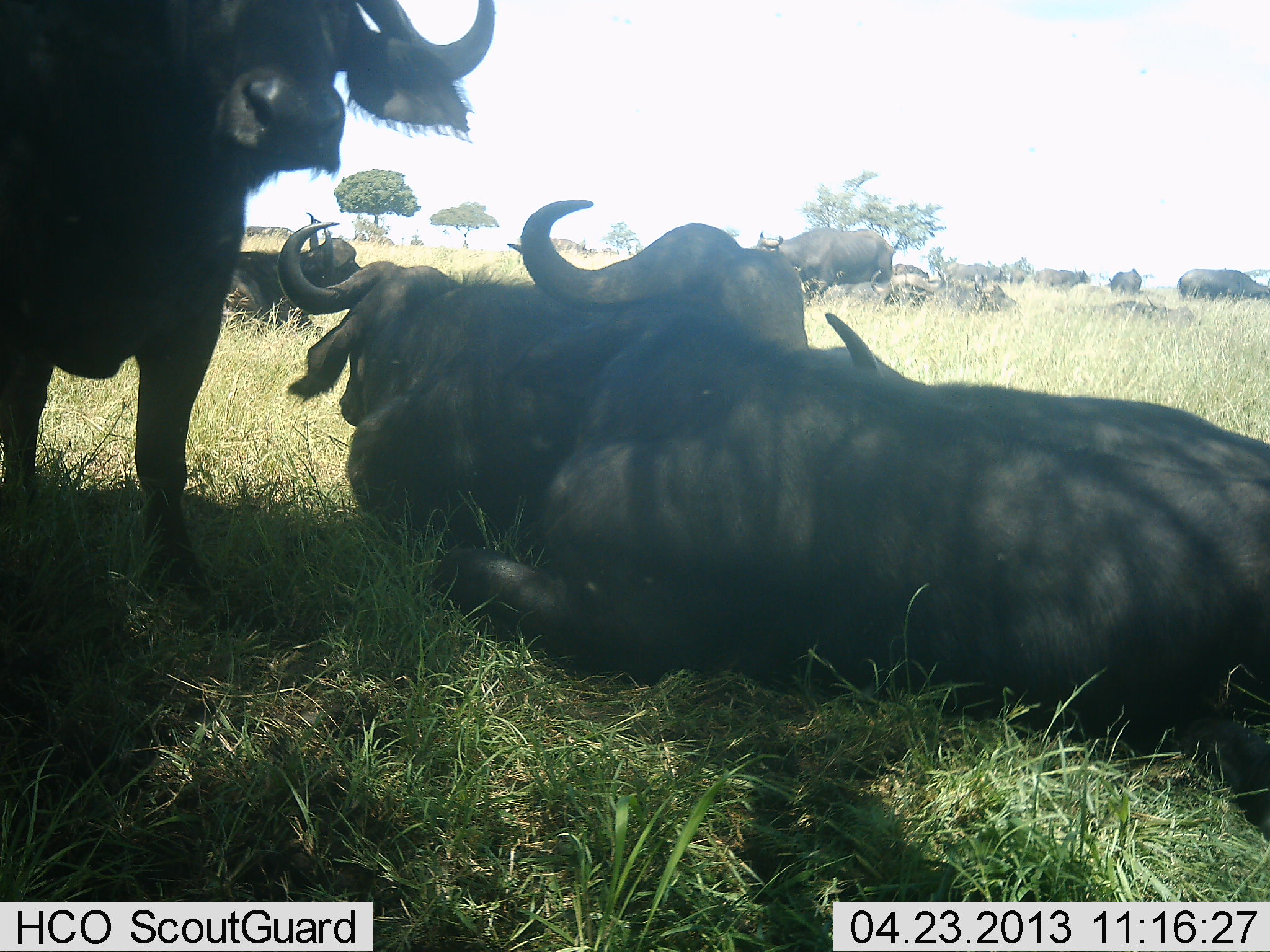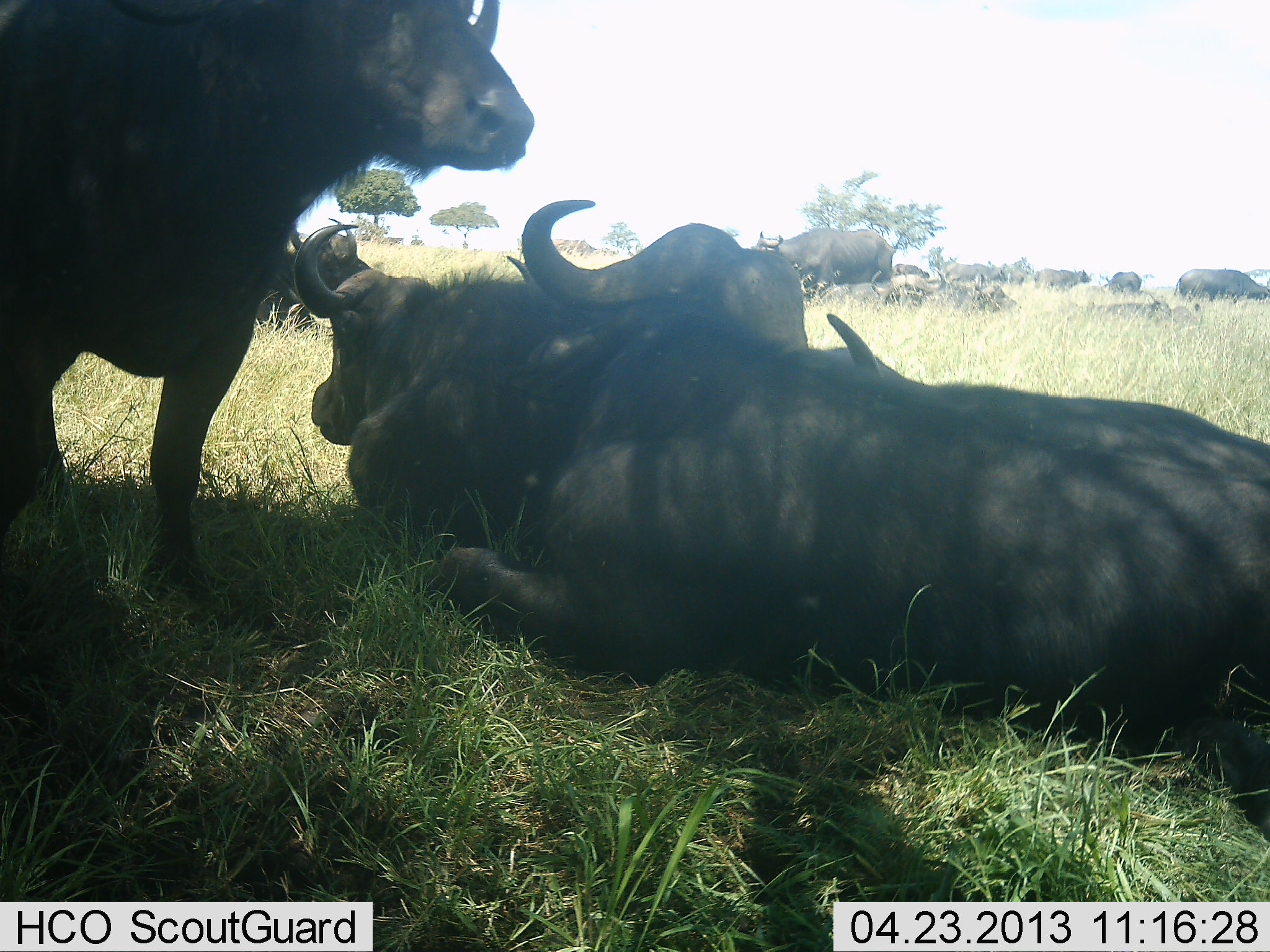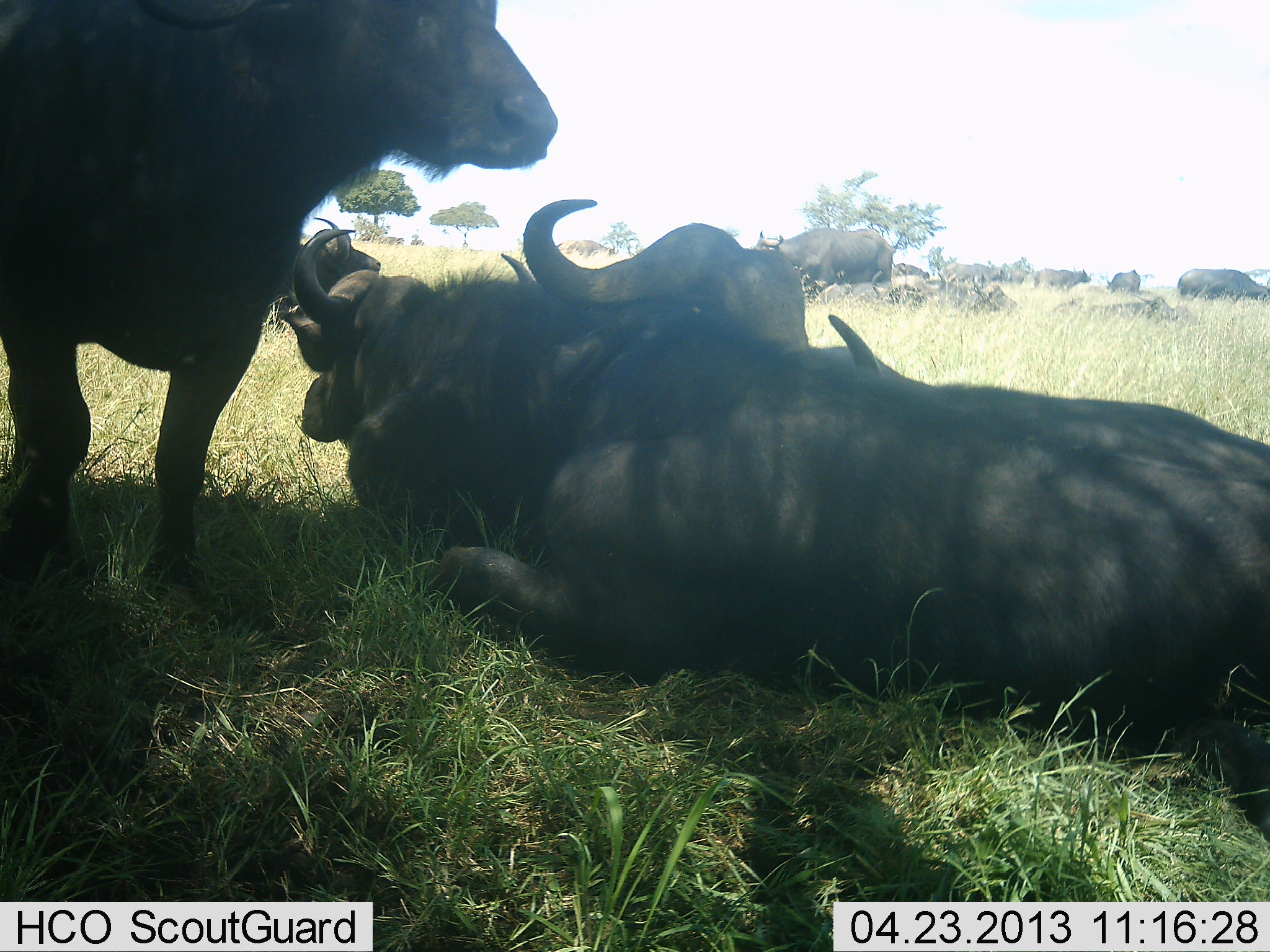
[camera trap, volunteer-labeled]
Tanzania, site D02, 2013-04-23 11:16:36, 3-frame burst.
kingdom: Animalia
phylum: Chordata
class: Mammalia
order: Artiodactyla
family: Bovidae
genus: Syncerus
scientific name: Syncerus caffer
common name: cape buffalo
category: buffalo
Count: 11-50.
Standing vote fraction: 60%.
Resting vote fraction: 90%.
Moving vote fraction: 20%.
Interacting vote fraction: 30%.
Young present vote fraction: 0%.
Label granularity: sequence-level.